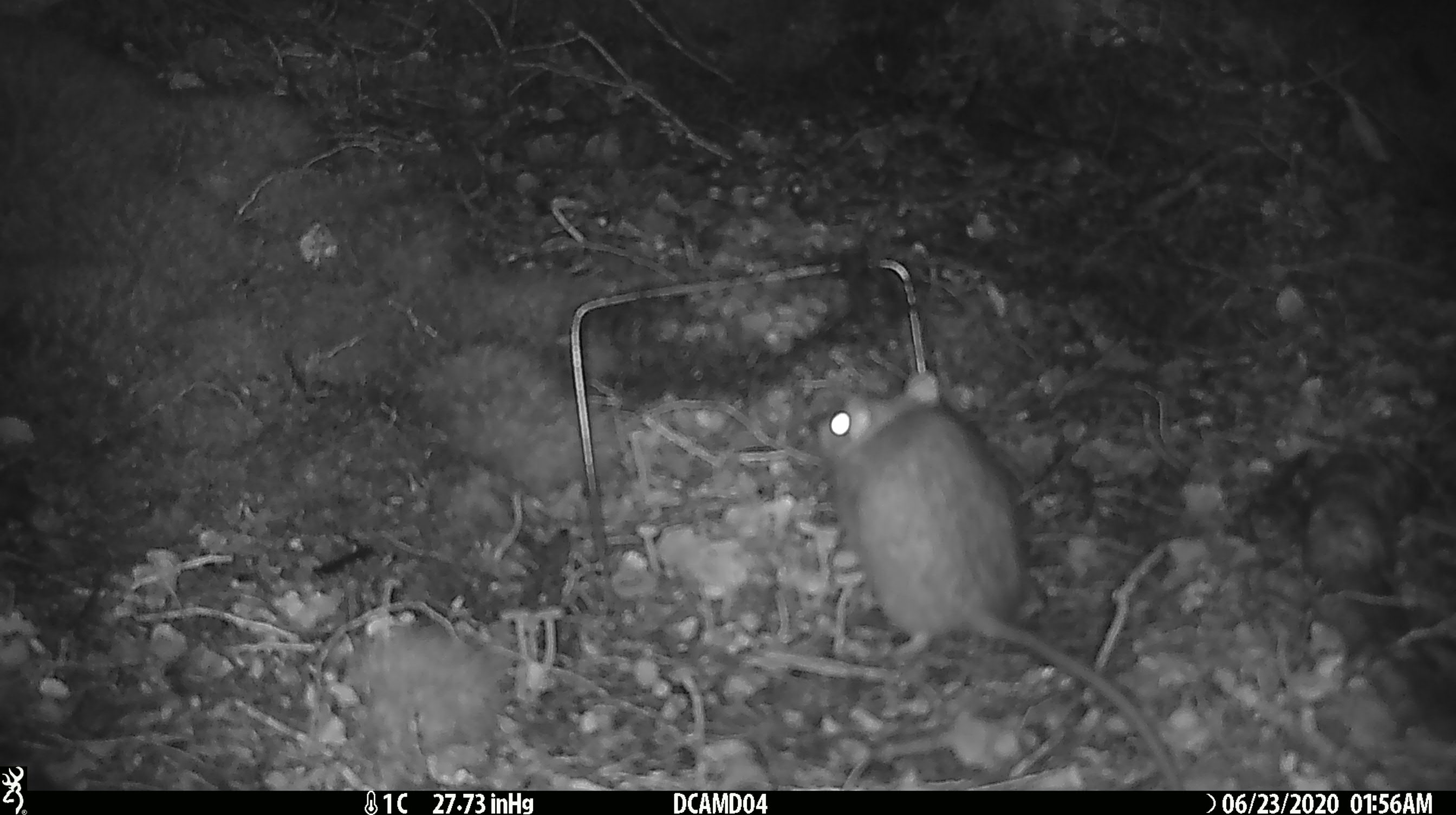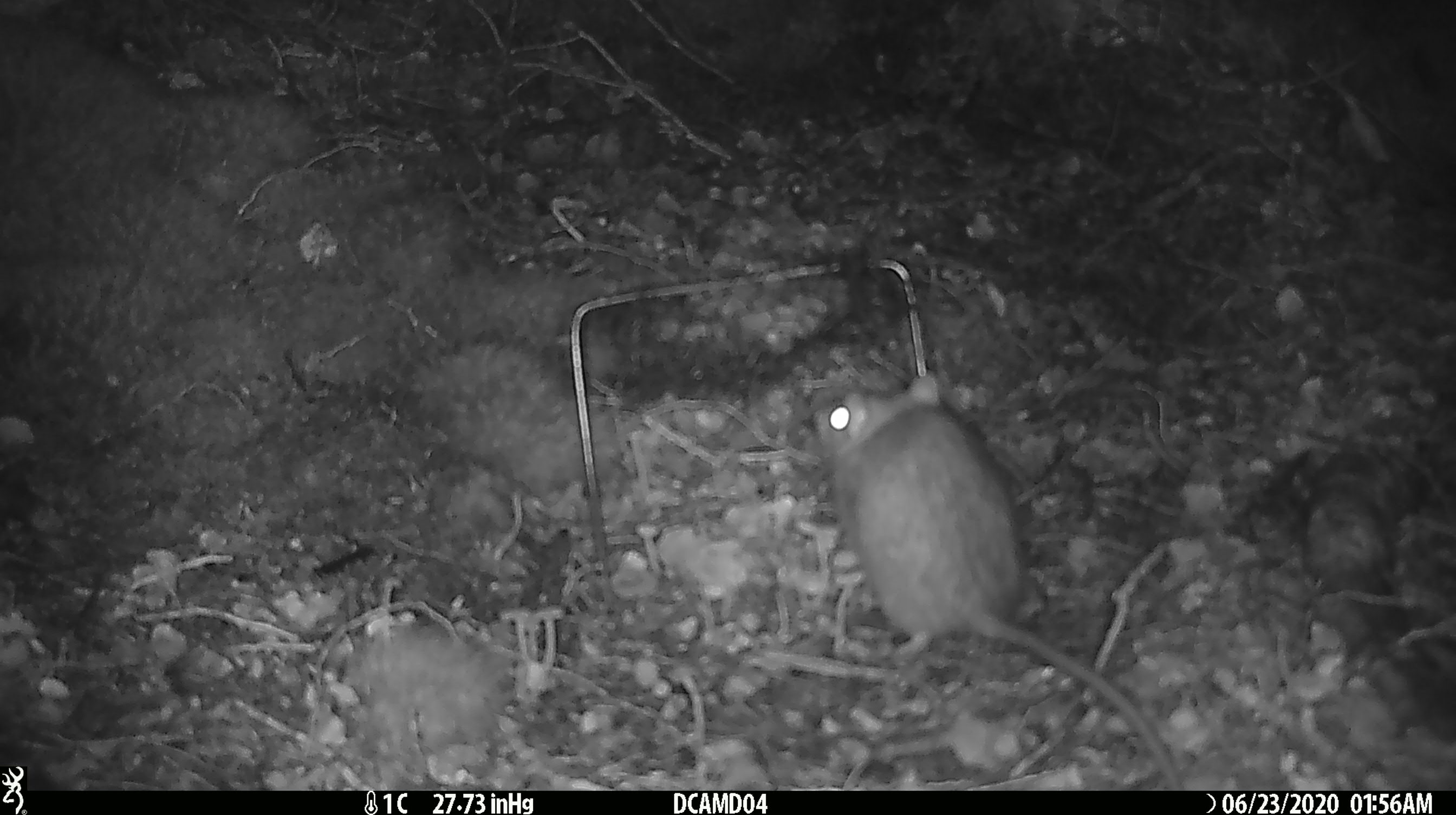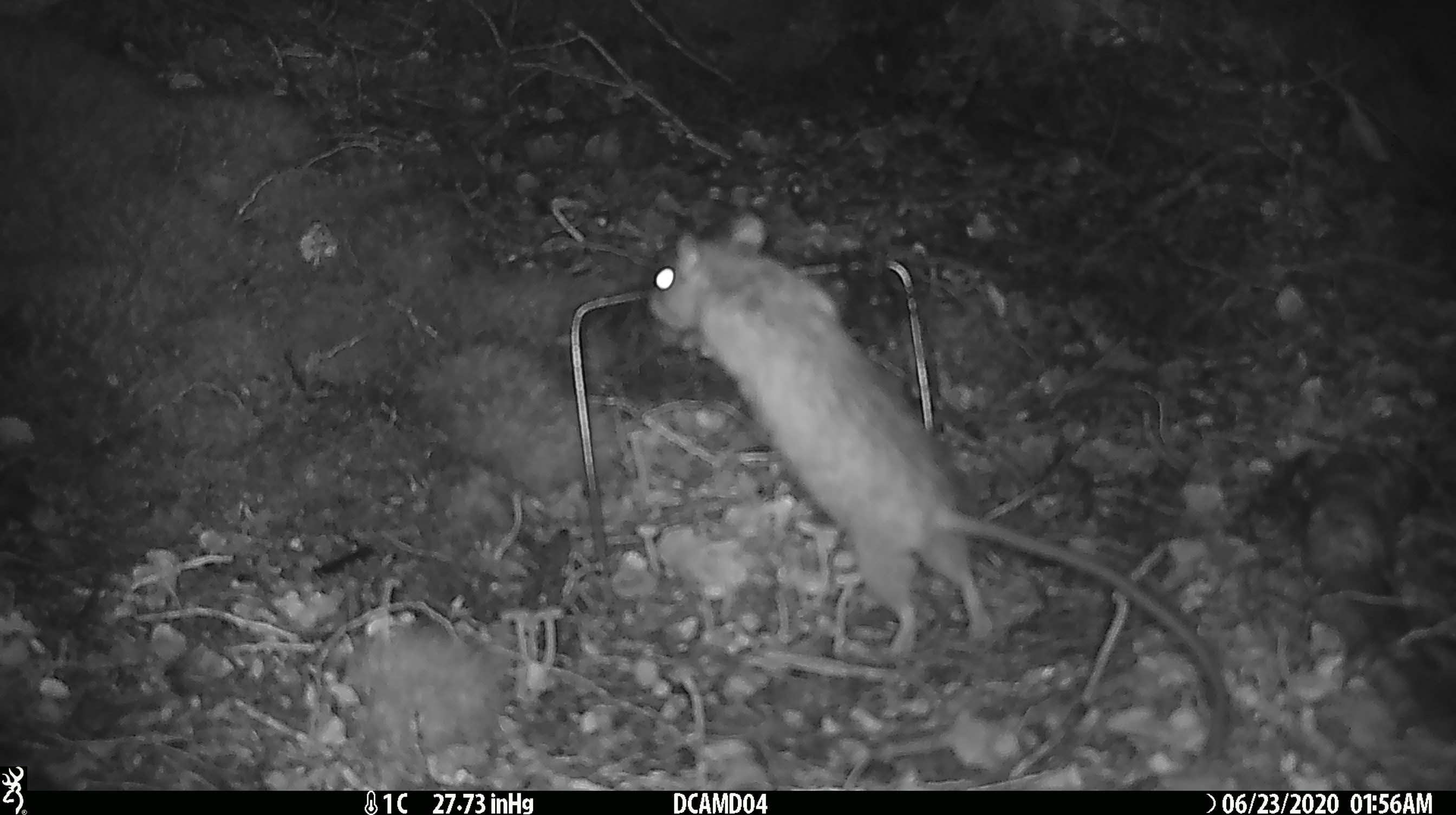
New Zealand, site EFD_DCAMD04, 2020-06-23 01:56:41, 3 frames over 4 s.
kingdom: Animalia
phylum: Chordata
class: Mammalia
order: Rodentia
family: Muridae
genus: Rattus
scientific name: Rattus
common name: rat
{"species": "rat (Rattus)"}